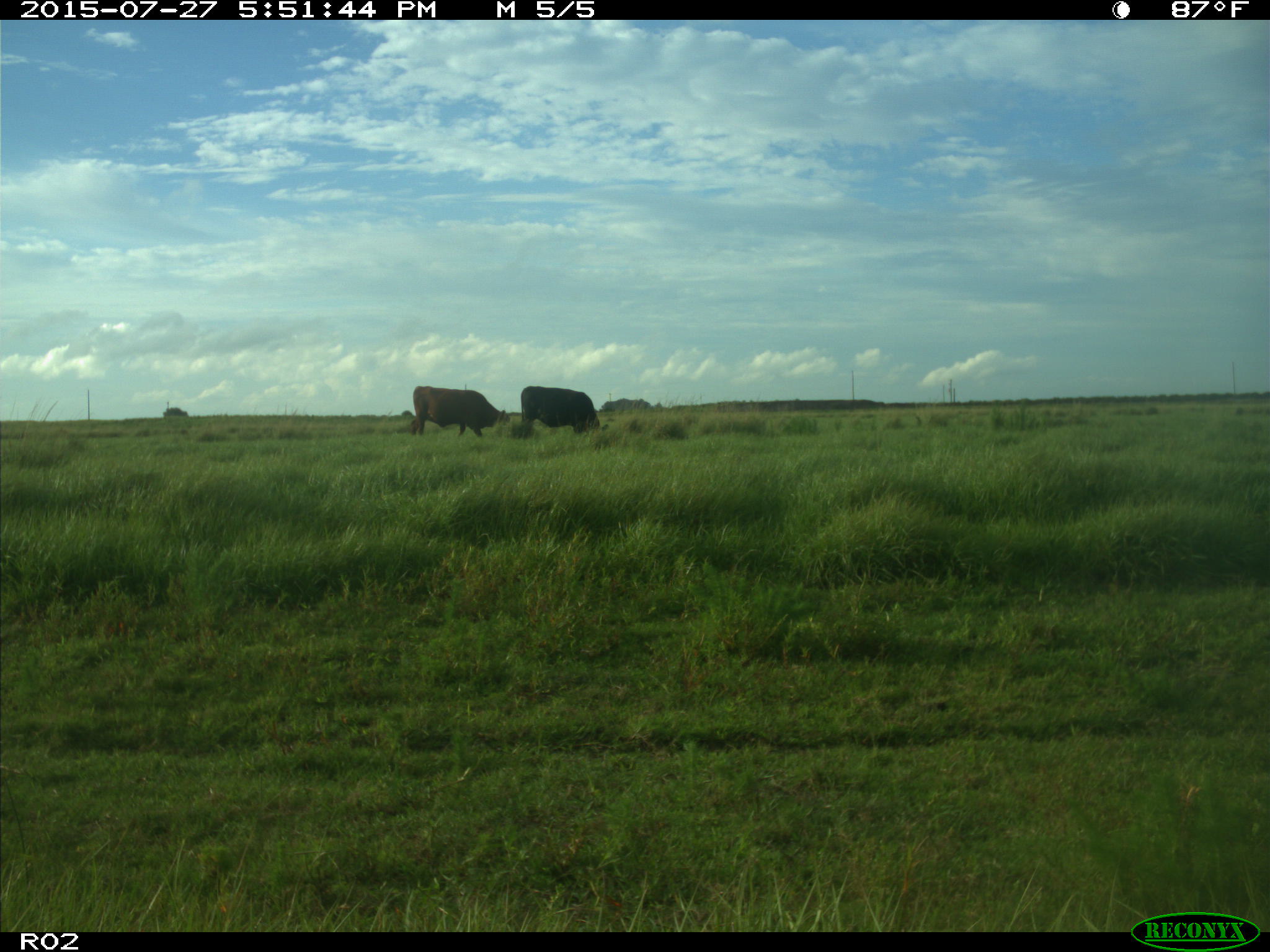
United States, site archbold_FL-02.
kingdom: Animalia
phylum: Chordata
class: Mammalia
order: Artiodactyla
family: Bovidae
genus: Bos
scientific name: Bos taurus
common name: domestic cow